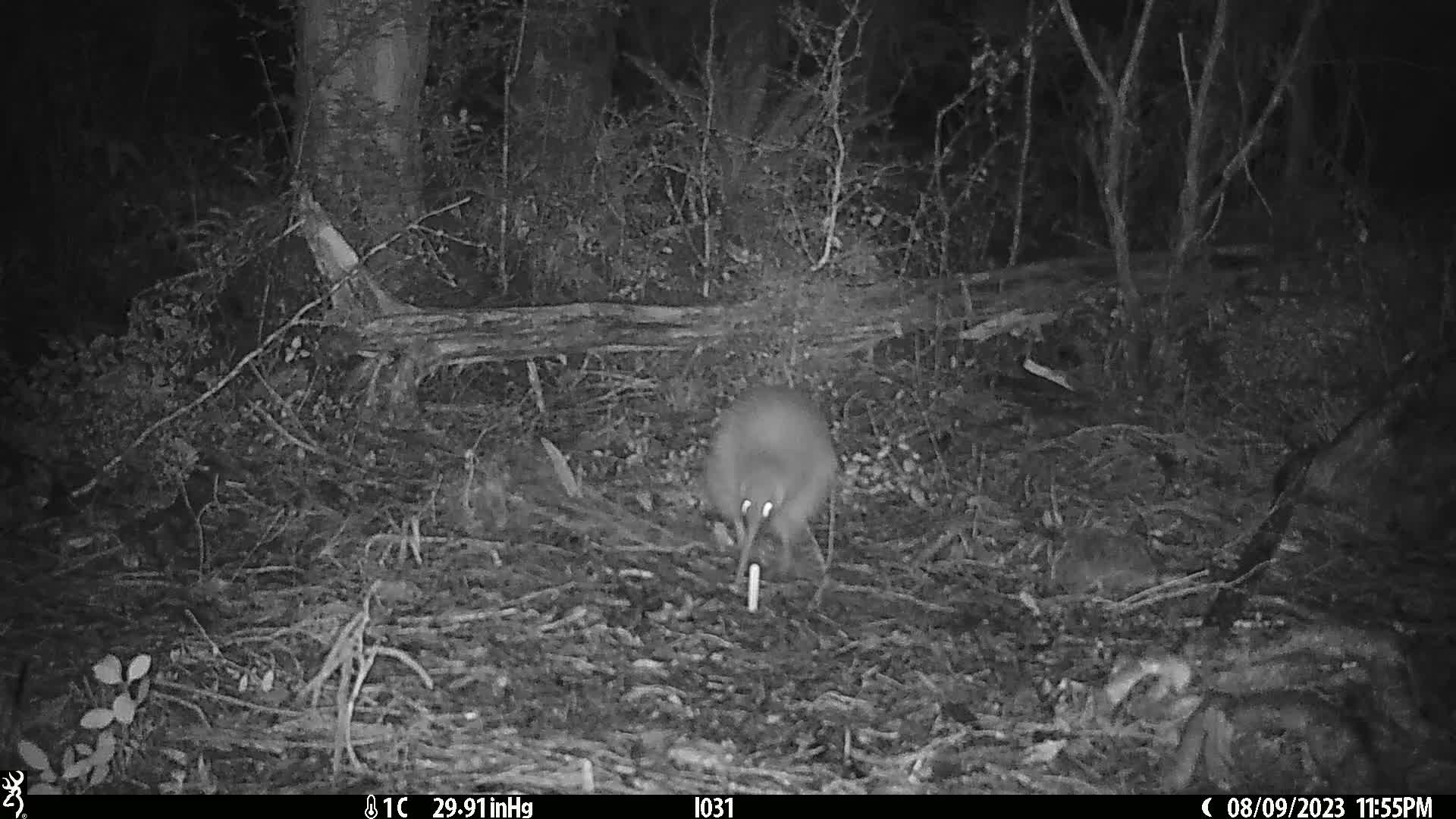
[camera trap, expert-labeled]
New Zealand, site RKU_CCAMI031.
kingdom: Animalia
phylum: Chordata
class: Aves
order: Apterygiformes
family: Apterygidae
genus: Apteryx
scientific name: Apteryx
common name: kiwi